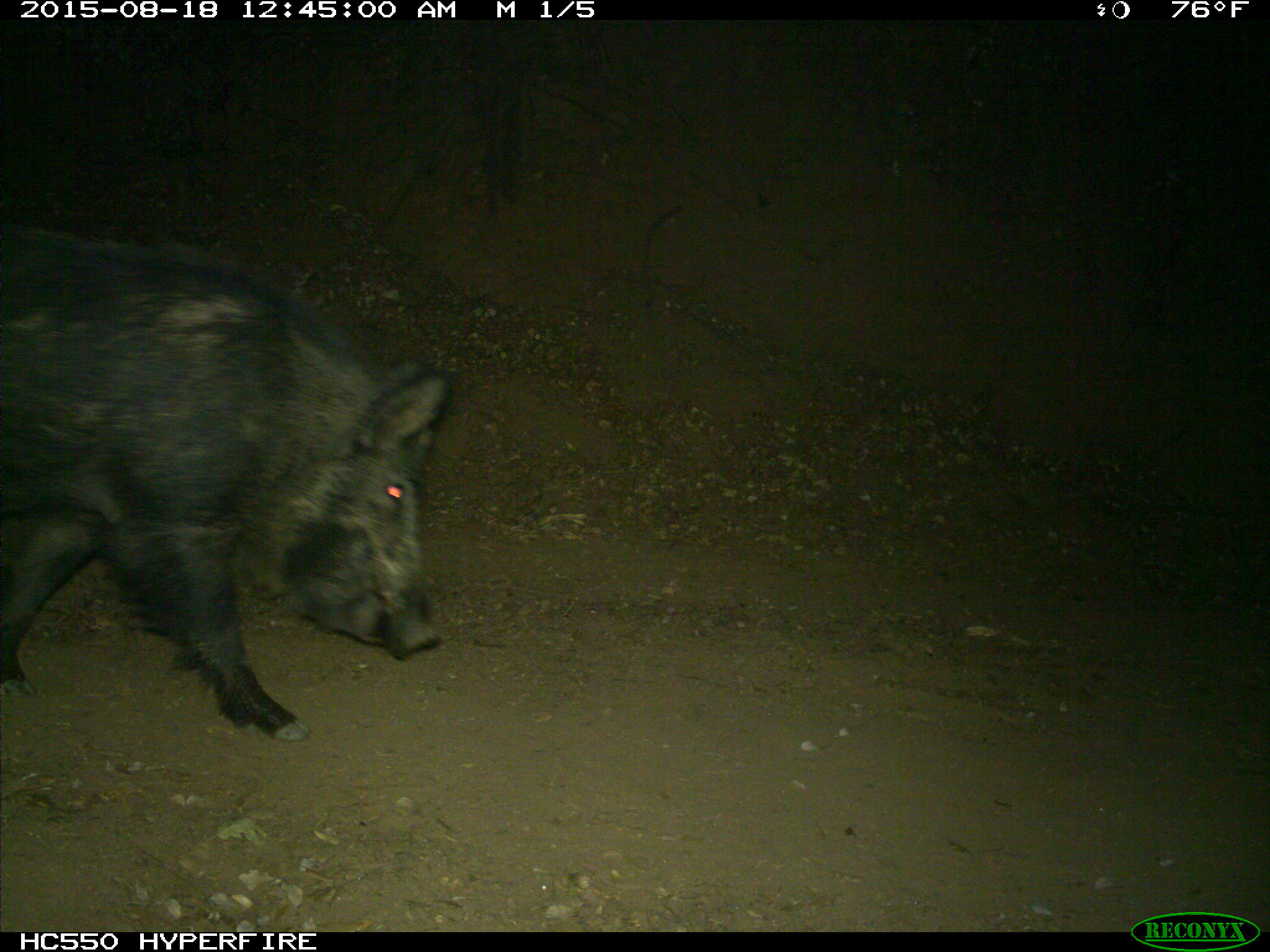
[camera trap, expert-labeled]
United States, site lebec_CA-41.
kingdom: Animalia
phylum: Chordata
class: Mammalia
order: Artiodactyla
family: Suidae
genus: Sus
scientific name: Sus scrofa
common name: wild boar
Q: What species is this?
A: Sus scrofa (wild boar).